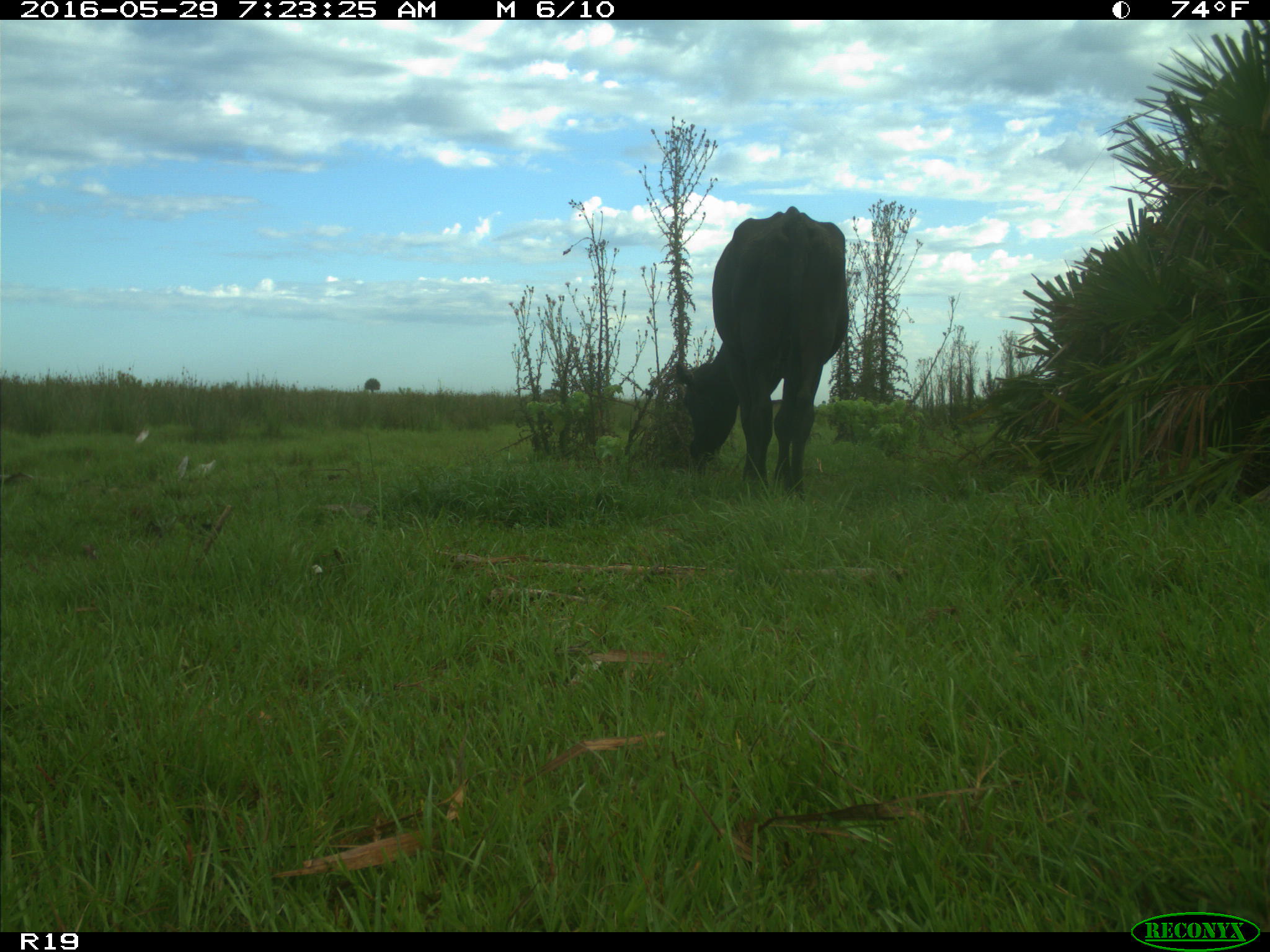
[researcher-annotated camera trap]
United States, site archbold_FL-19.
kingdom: Animalia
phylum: Chordata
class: Mammalia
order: Artiodactyla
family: Bovidae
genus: Bos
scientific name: Bos taurus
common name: domestic cow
Bos taurus (domestic cow).